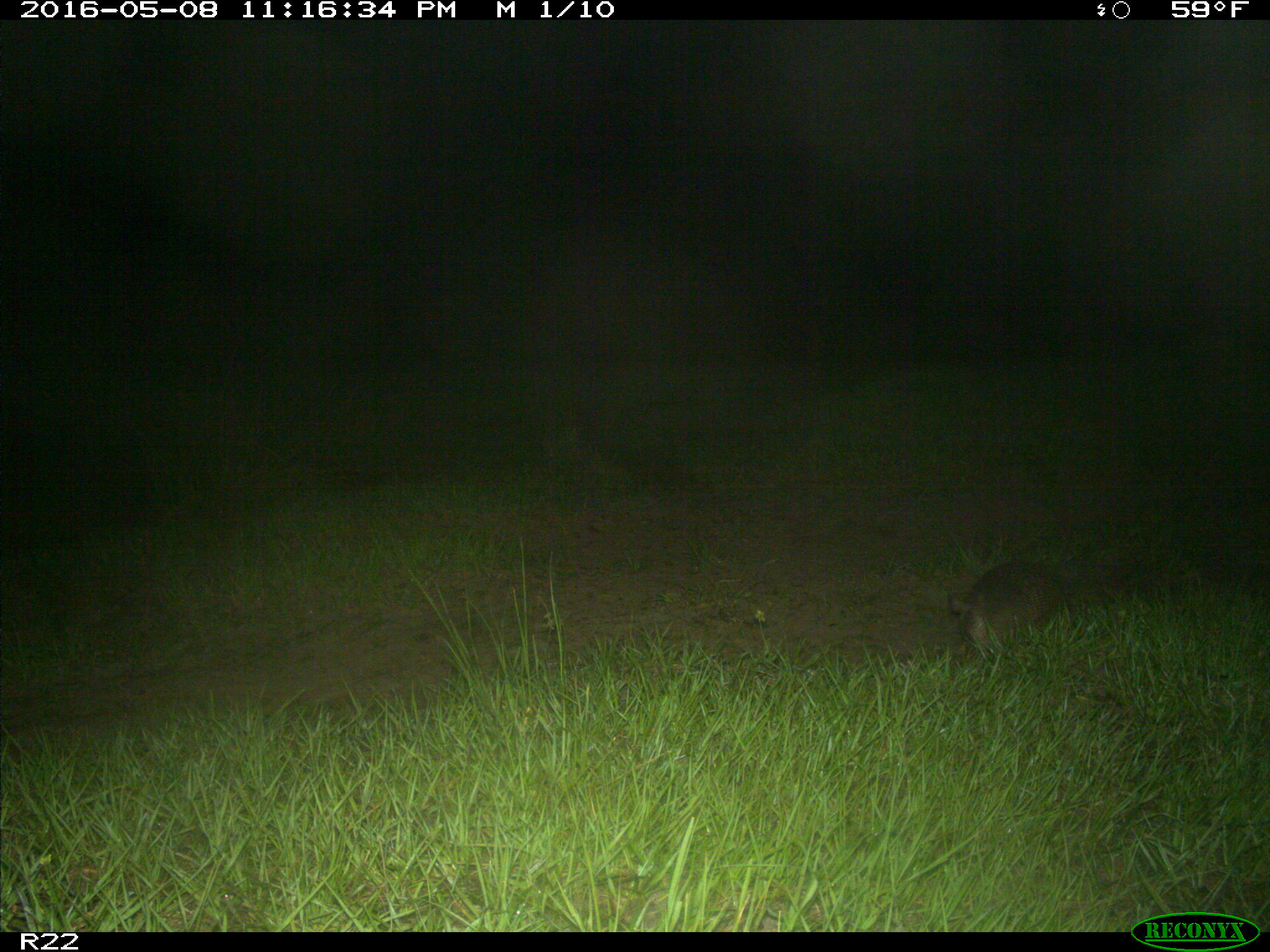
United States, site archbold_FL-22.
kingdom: Animalia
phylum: Chordata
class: Mammalia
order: Cingulata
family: Dasypodidae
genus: Dasypus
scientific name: Dasypus novemcinctus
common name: nine-banded armadillo